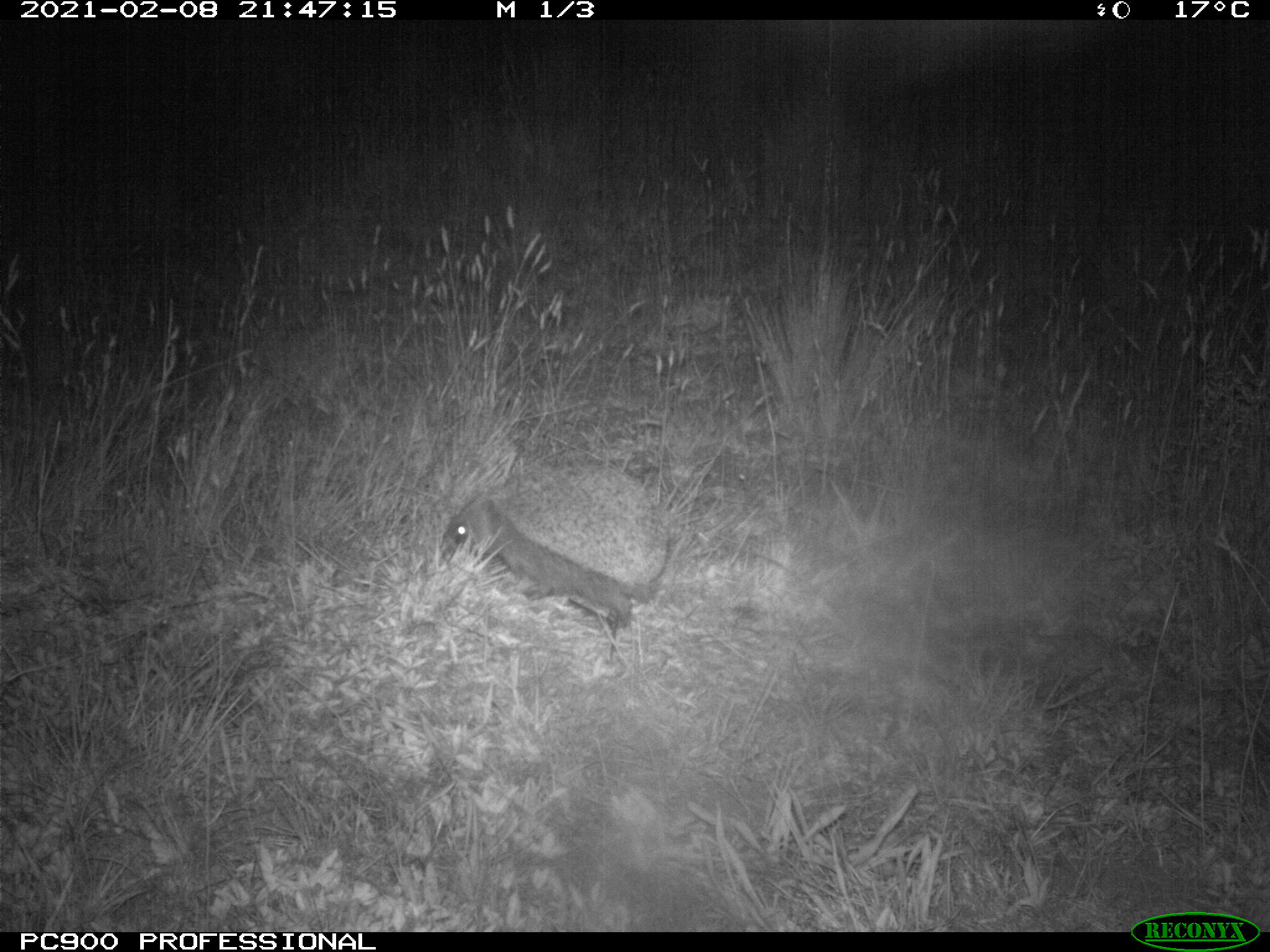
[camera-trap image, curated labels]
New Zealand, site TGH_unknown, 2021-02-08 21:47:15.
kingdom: Animalia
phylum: Chordata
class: Mammalia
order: Eulipotyphla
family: Erinaceidae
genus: Erinaceus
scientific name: Erinaceus europaeus europaeus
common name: european hedgehog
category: hedgehog